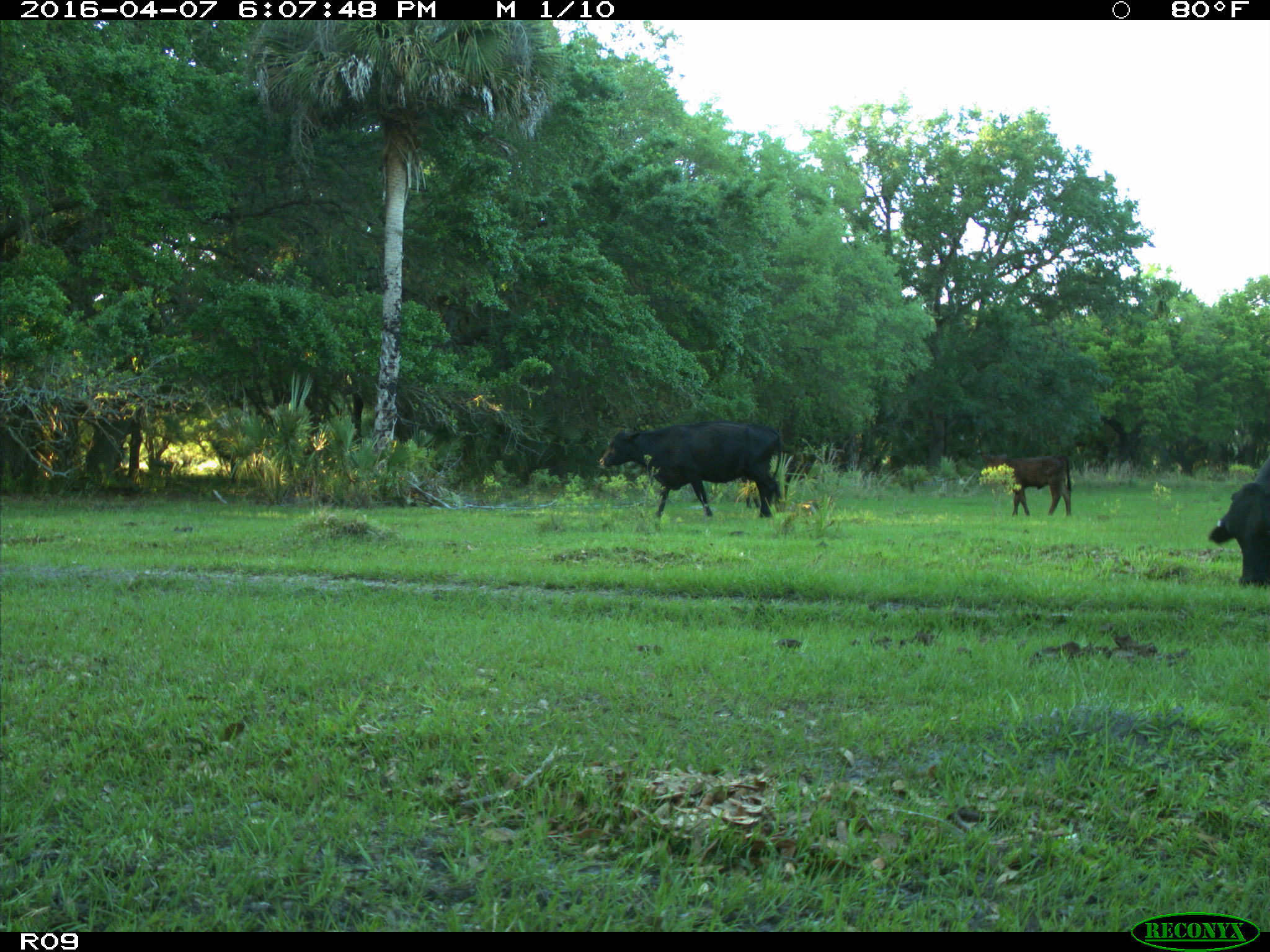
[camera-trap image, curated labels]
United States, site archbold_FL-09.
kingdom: Animalia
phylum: Chordata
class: Mammalia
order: Artiodactyla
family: Bovidae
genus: Bos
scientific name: Bos taurus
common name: domestic cow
Bos taurus (domestic cow).